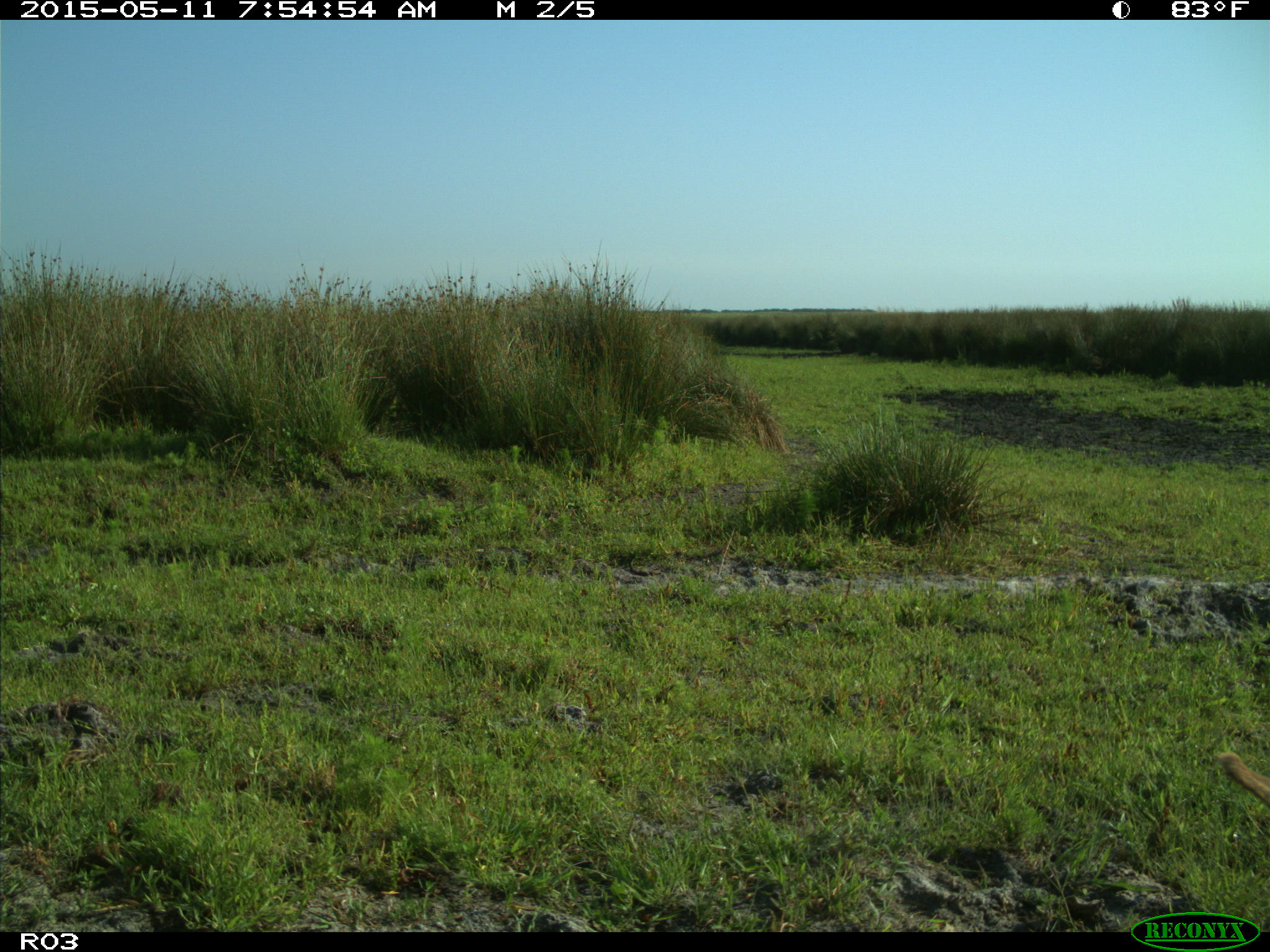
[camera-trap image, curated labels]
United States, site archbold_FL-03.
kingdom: Animalia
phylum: Chordata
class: Mammalia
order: Artiodactyla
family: Bovidae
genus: Bos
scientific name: Bos taurus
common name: domestic cow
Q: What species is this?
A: Bos taurus (domestic cow).